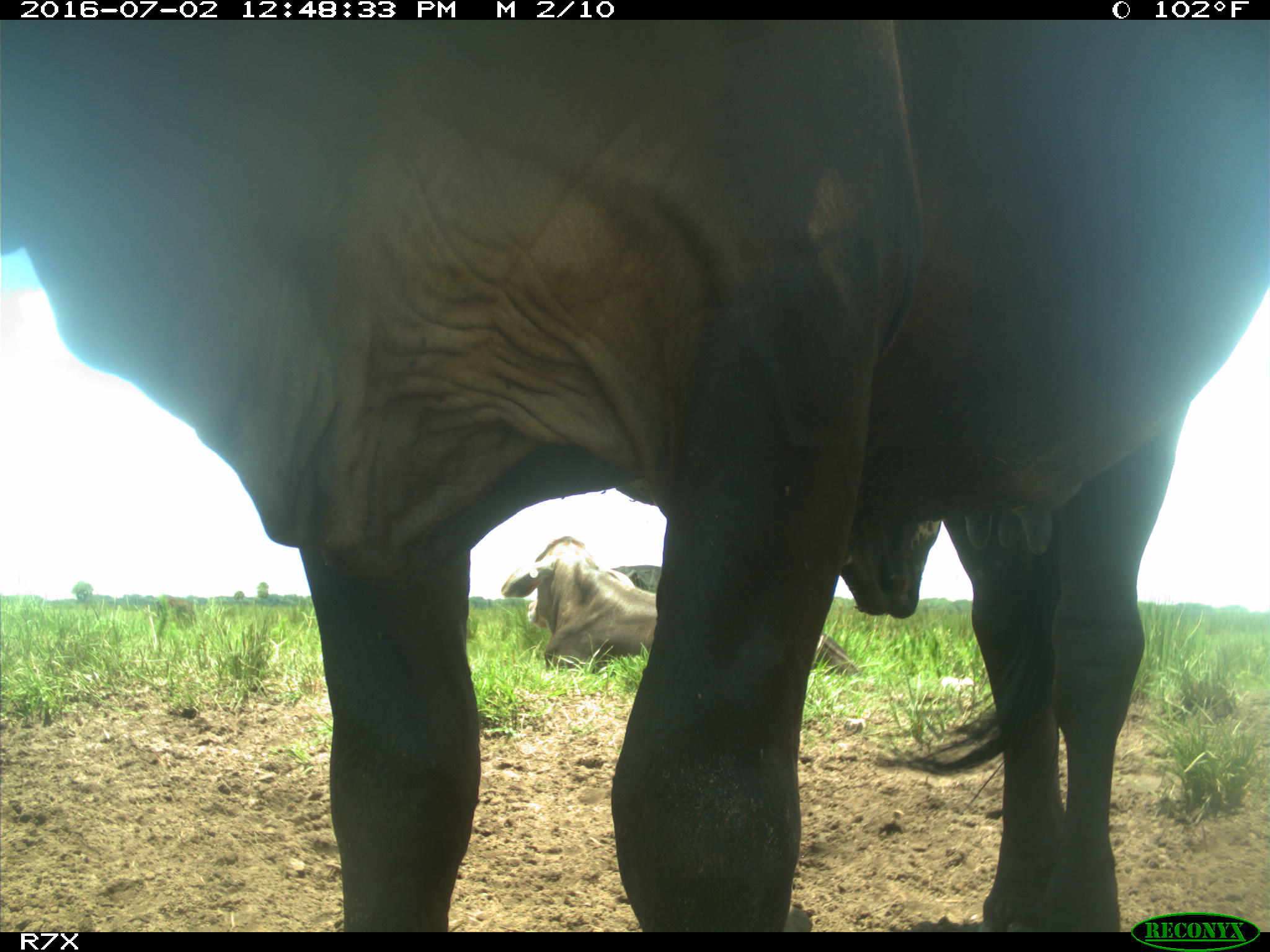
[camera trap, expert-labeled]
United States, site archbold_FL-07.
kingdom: Animalia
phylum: Chordata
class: Mammalia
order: Artiodactyla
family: Bovidae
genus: Bos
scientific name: Bos taurus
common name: domestic cow